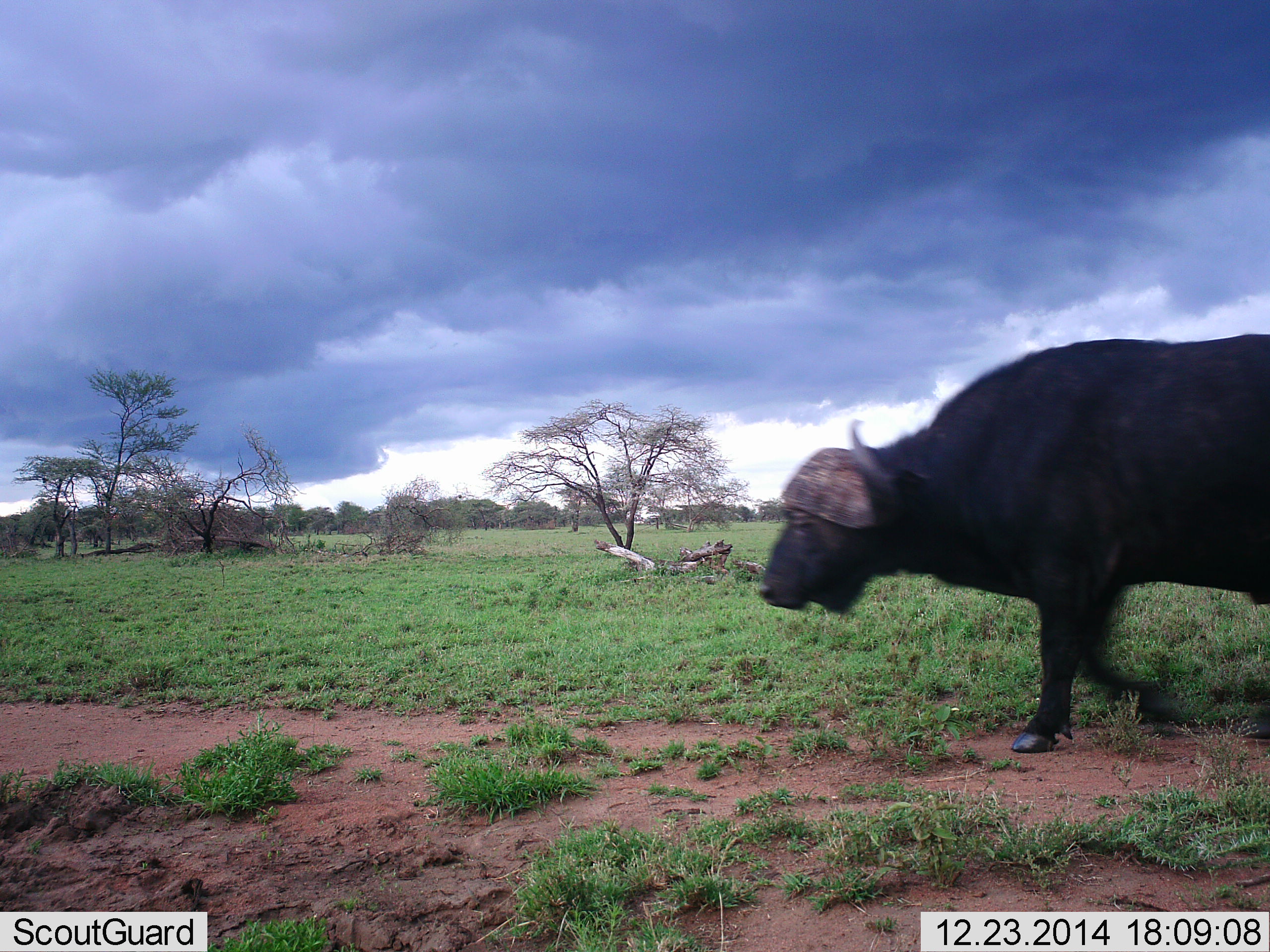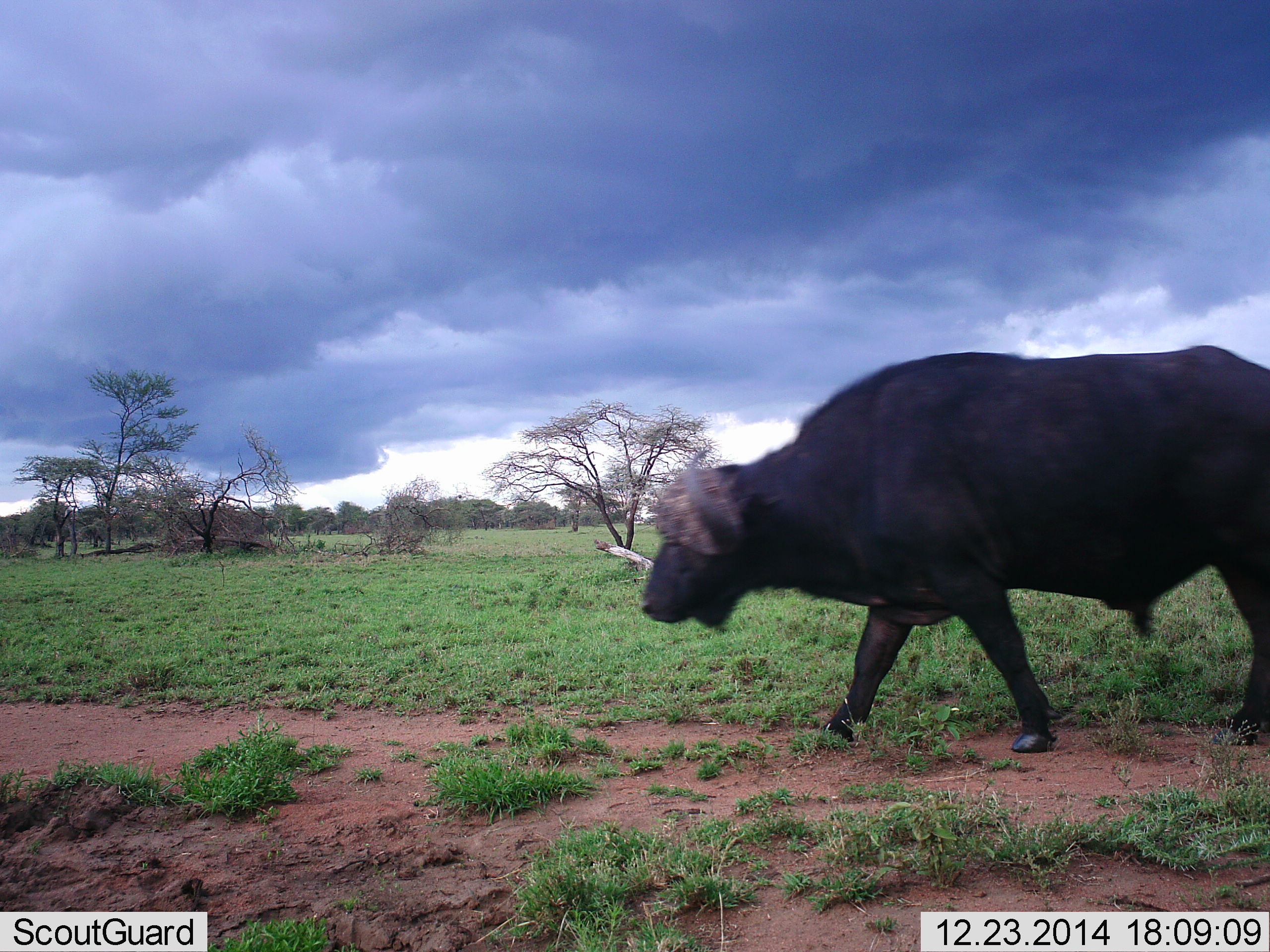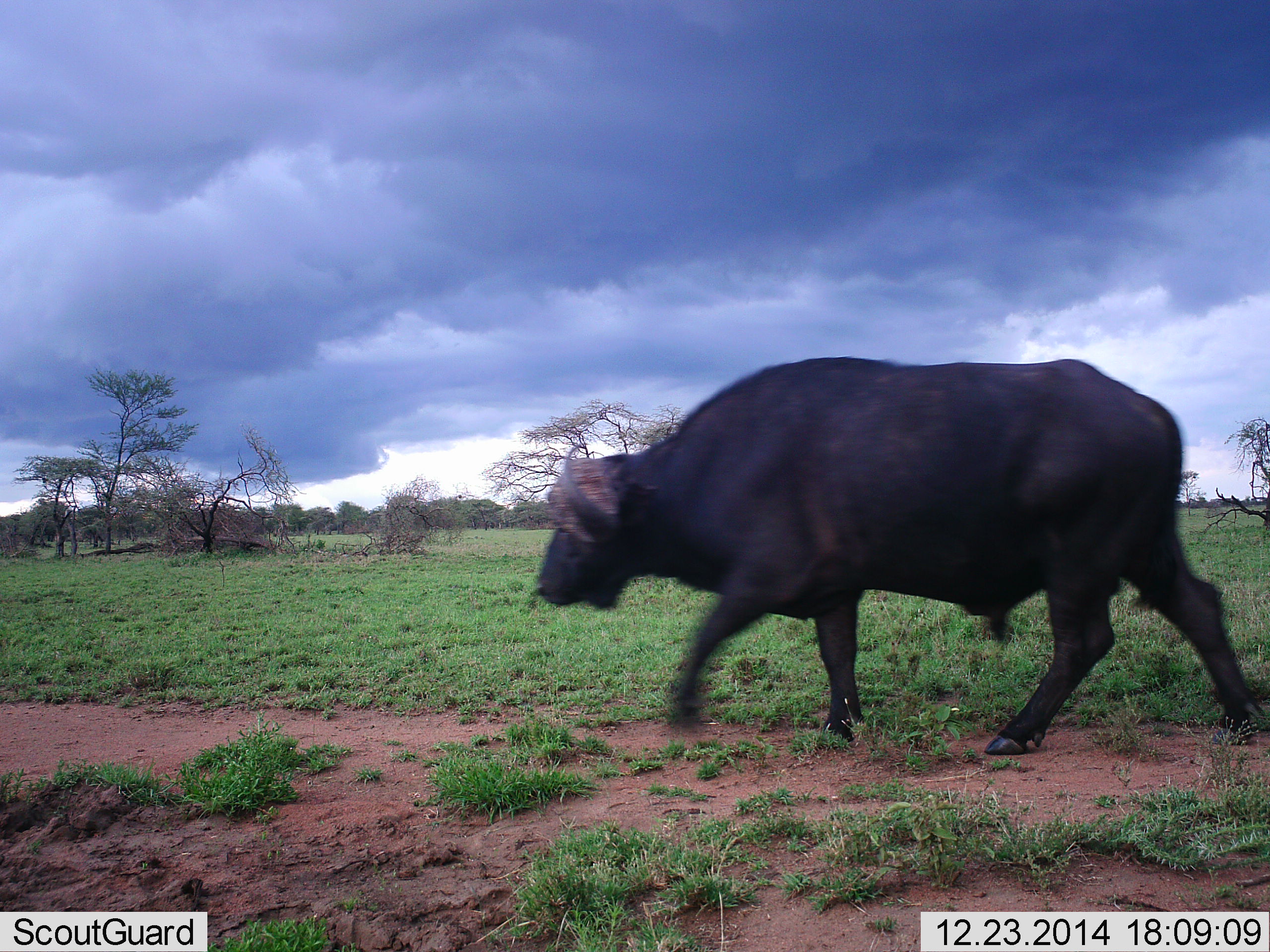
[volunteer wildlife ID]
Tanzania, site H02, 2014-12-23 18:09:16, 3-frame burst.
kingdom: Animalia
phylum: Chordata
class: Mammalia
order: Artiodactyla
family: Bovidae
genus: Syncerus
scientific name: Syncerus caffer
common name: cape buffalo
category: buffalo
Buffalo (cape buffalo) (Syncerus caffer), count 1. Behavior (volunteer vote fractions): standing 0%, resting 0%, moving 100%, interacting 0%. Young present (vote fraction): 0%. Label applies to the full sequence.